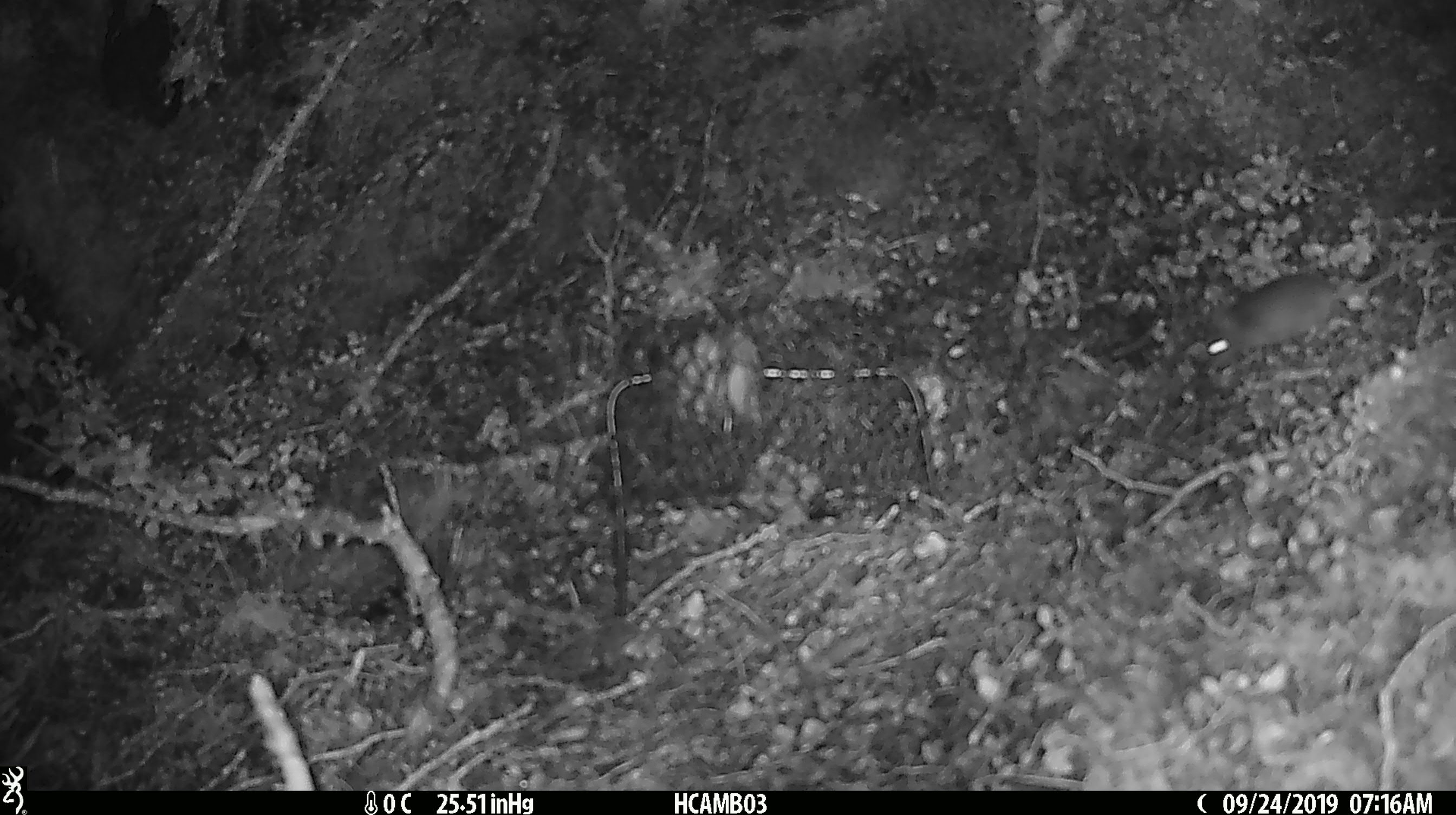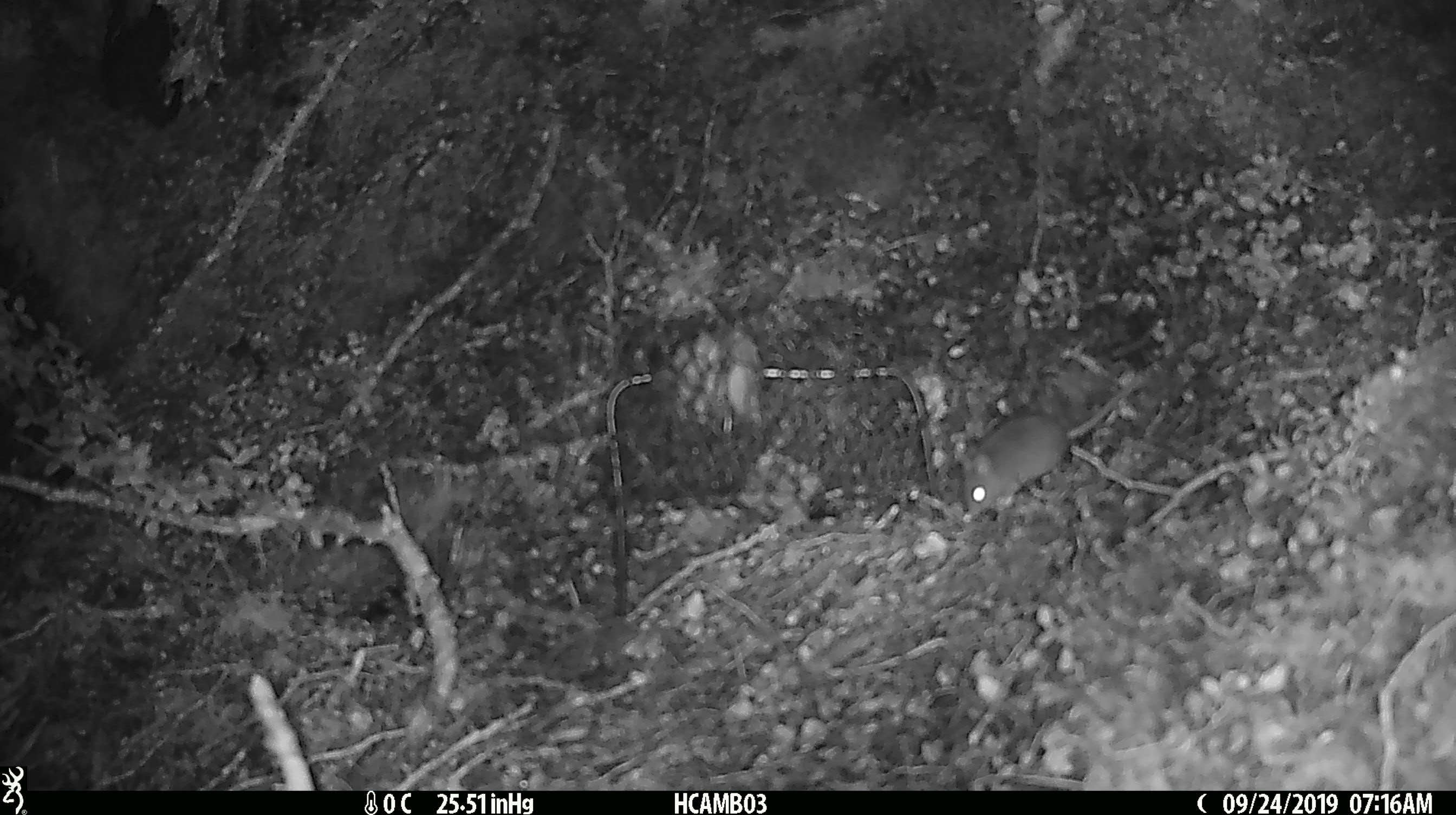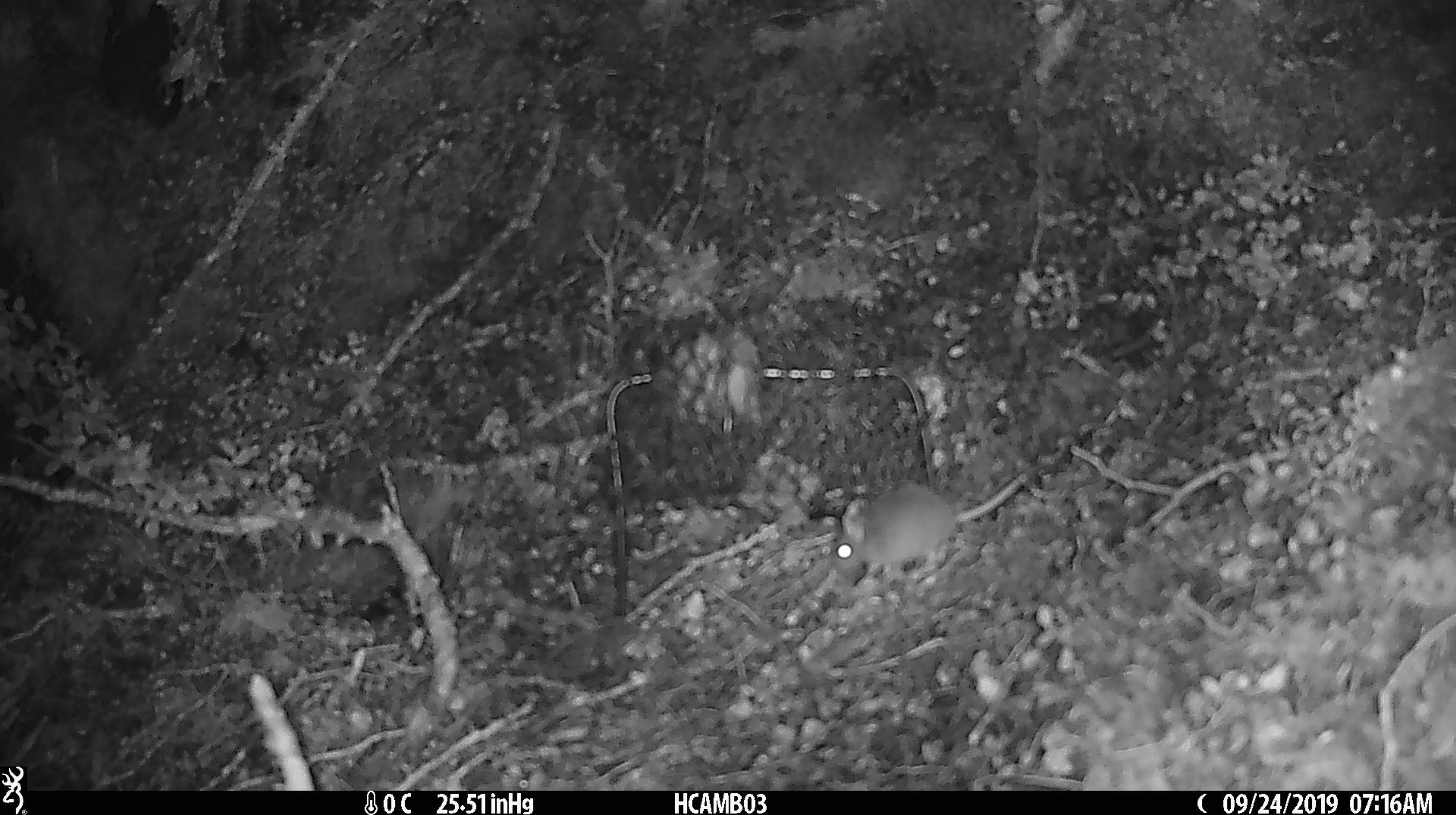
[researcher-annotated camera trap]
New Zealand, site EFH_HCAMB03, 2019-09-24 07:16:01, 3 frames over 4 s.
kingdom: Animalia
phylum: Chordata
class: Mammalia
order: Rodentia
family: Muridae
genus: Mus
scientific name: Mus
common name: mouse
Mouse (Mus).